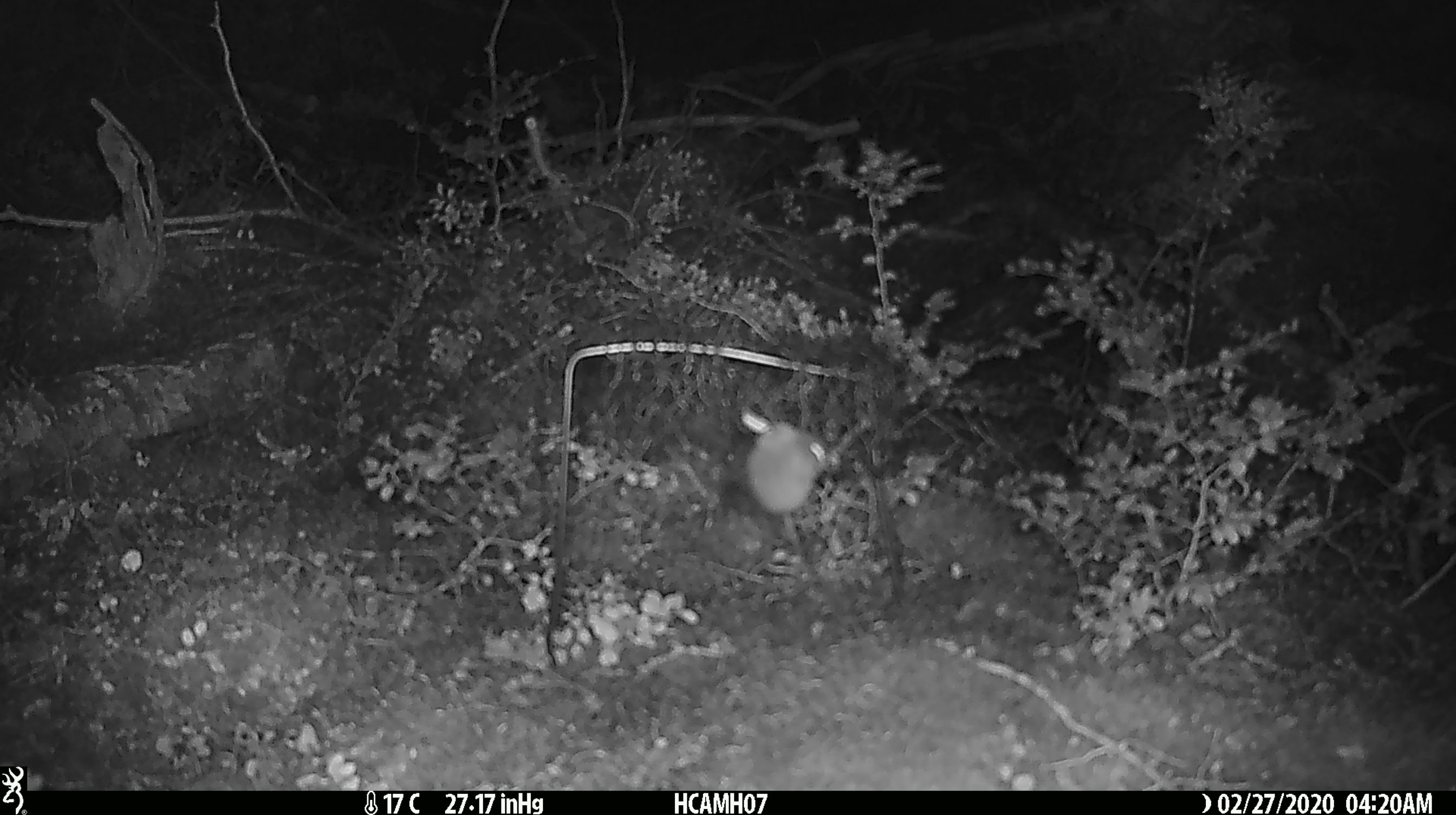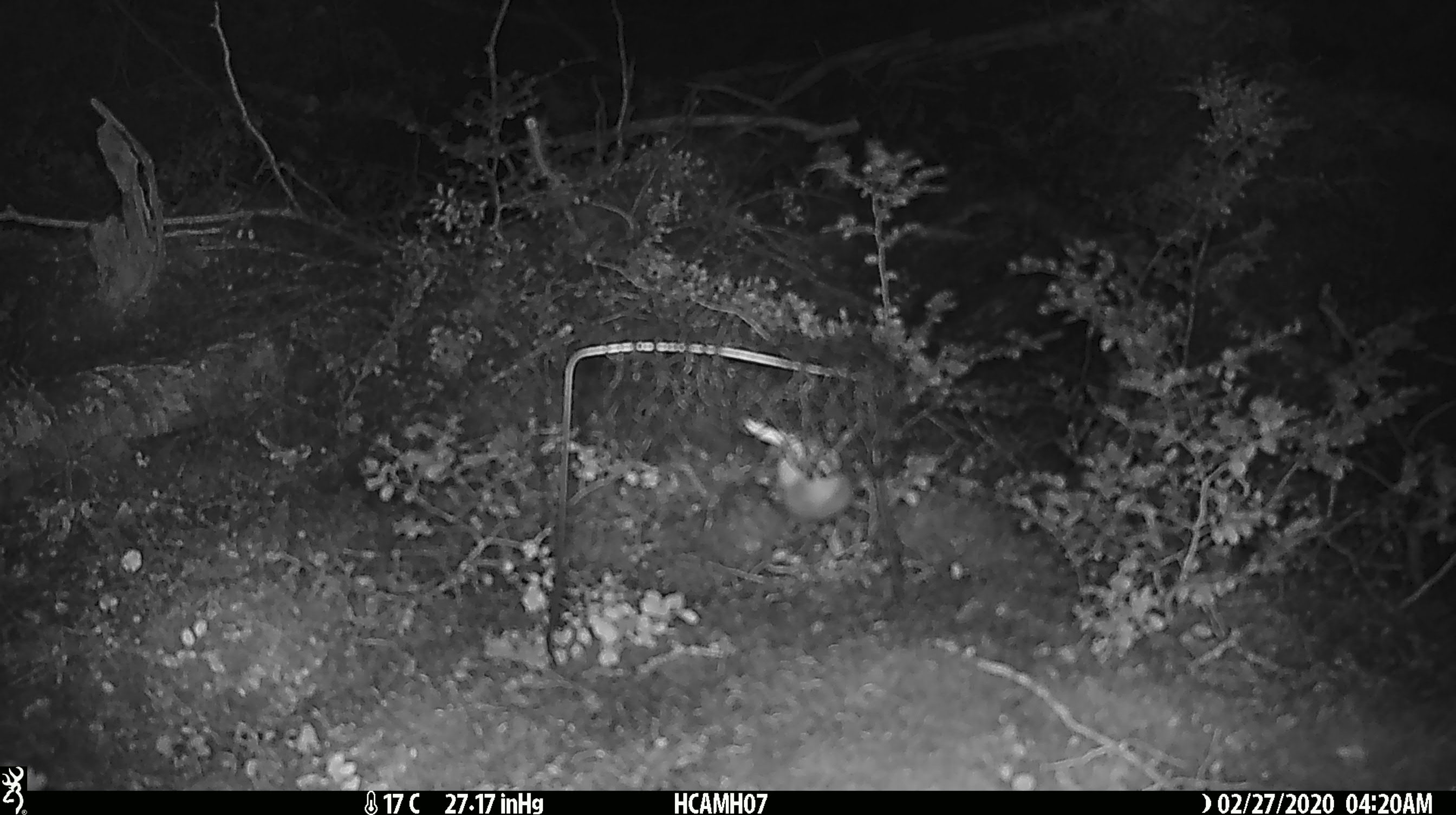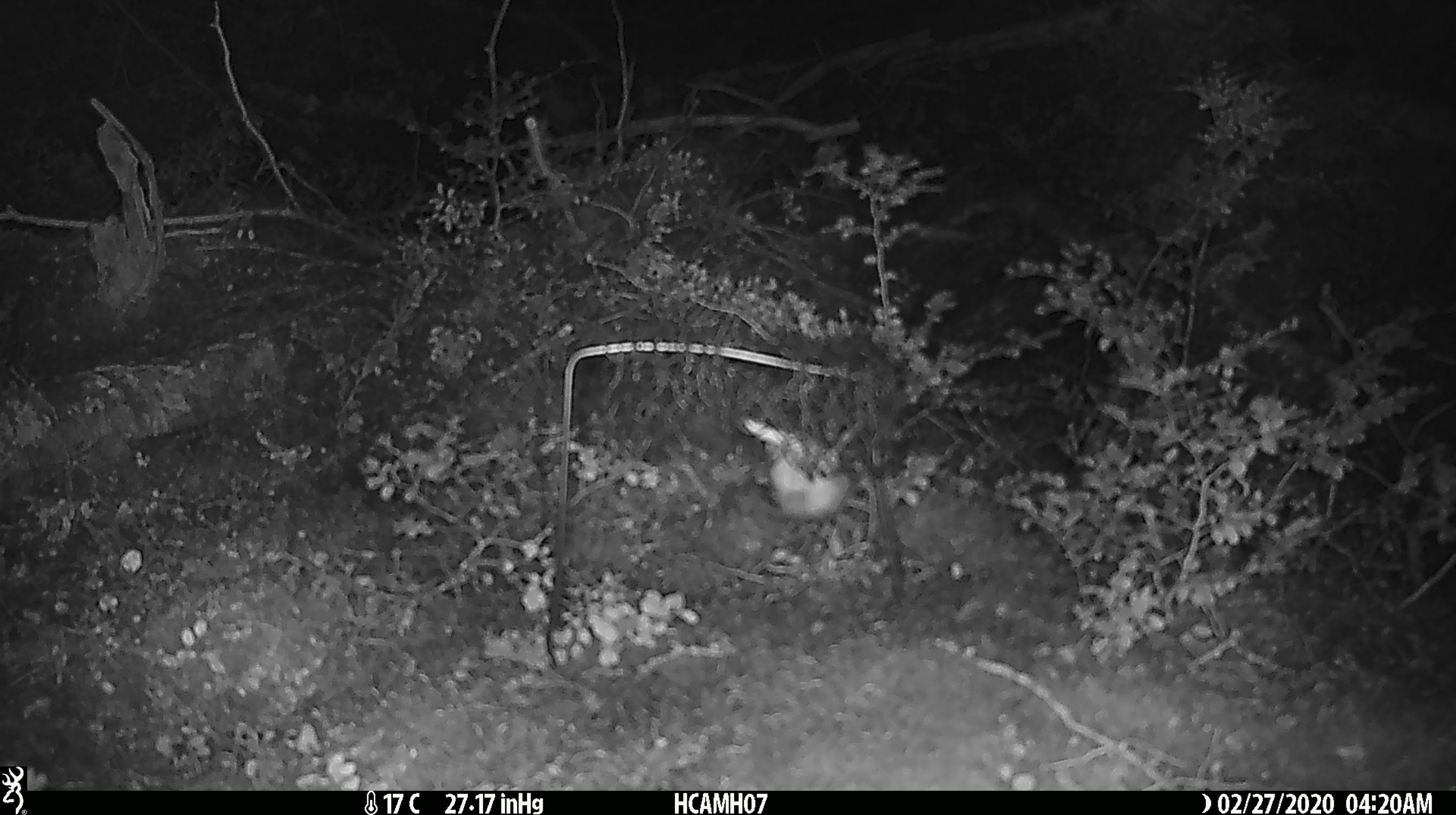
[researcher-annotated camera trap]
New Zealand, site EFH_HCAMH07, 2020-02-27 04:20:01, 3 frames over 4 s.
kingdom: Animalia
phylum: Chordata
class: Mammalia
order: Rodentia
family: Muridae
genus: Mus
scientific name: Mus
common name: mouse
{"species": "mouse (Mus)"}